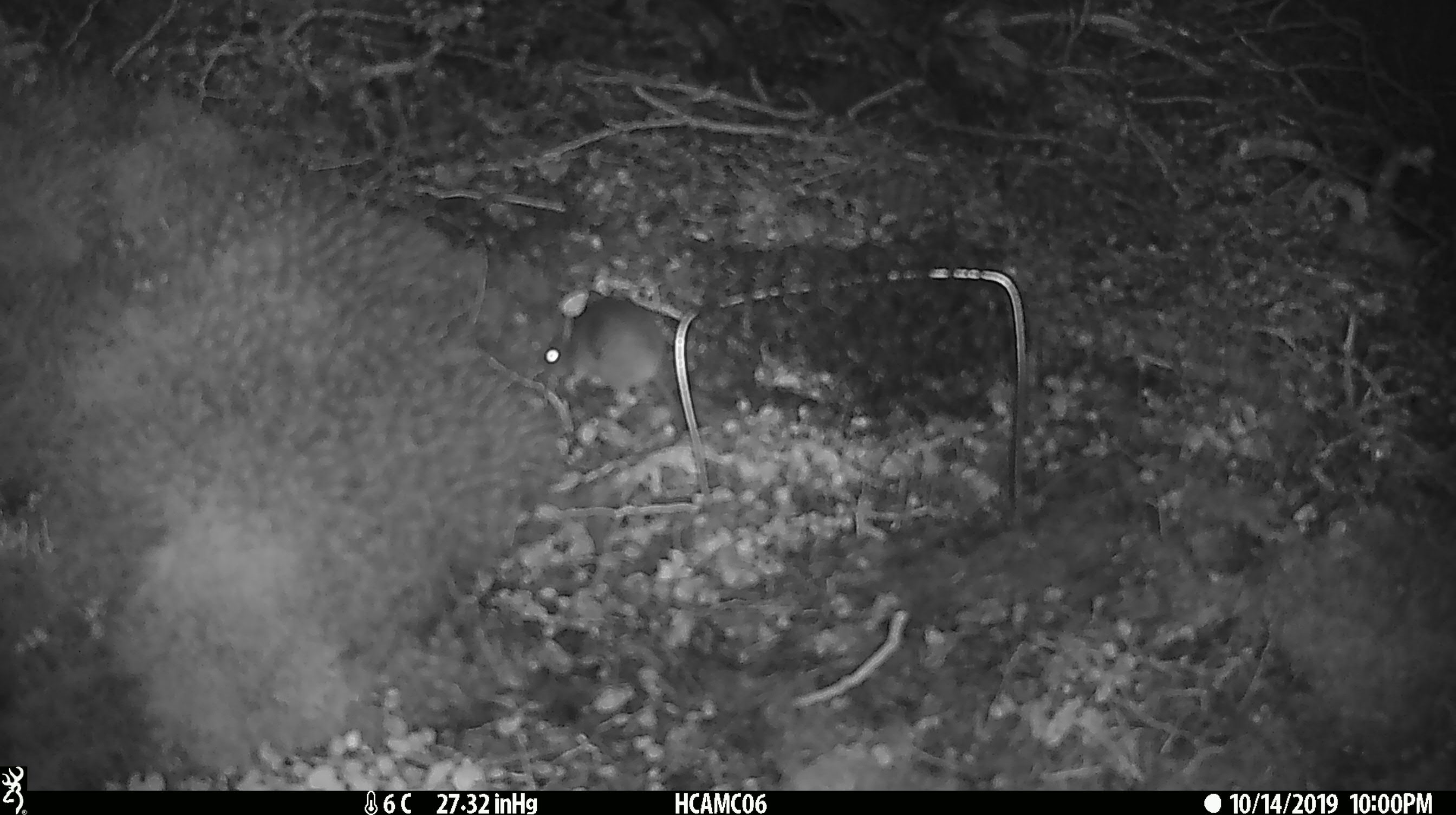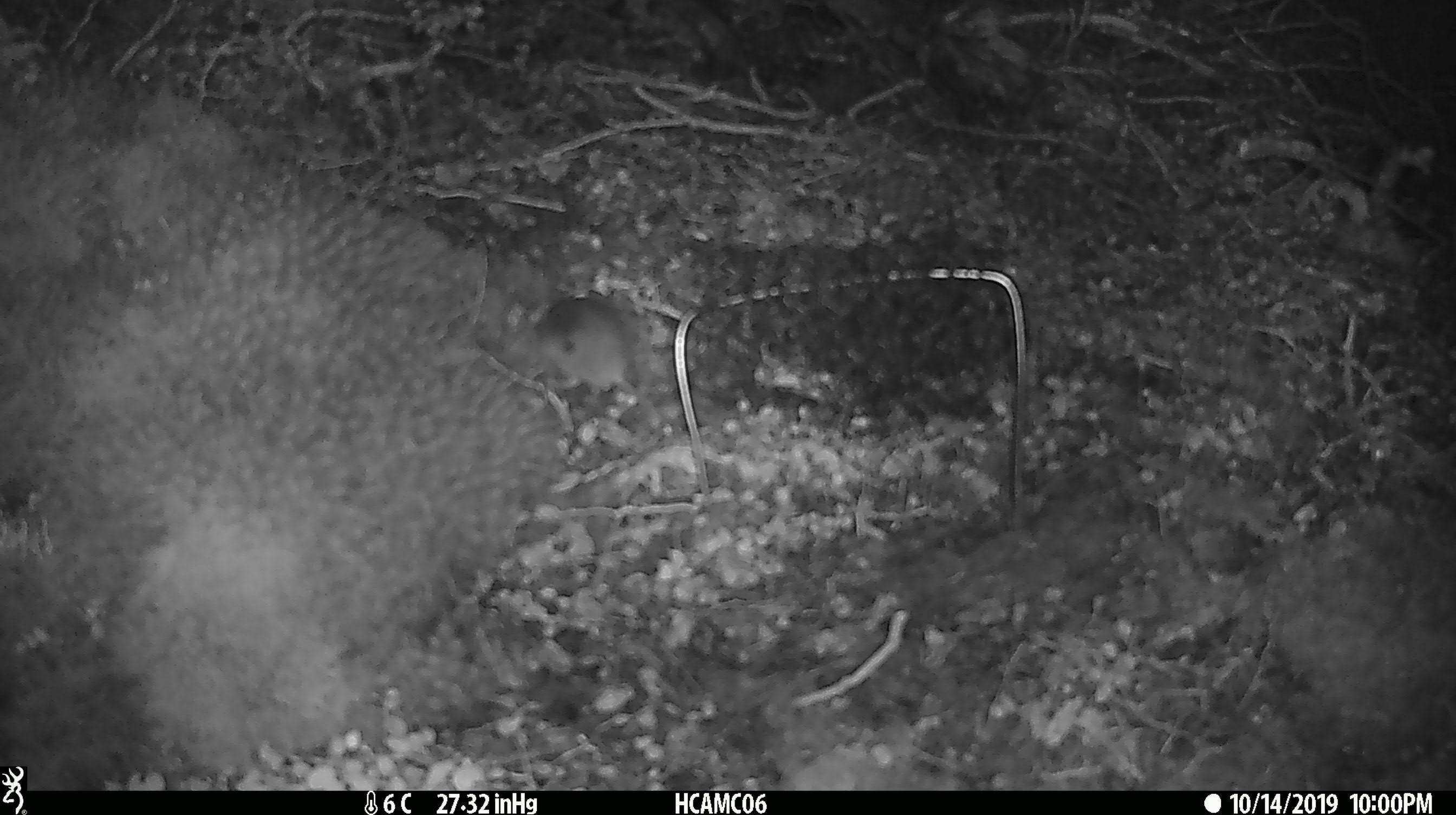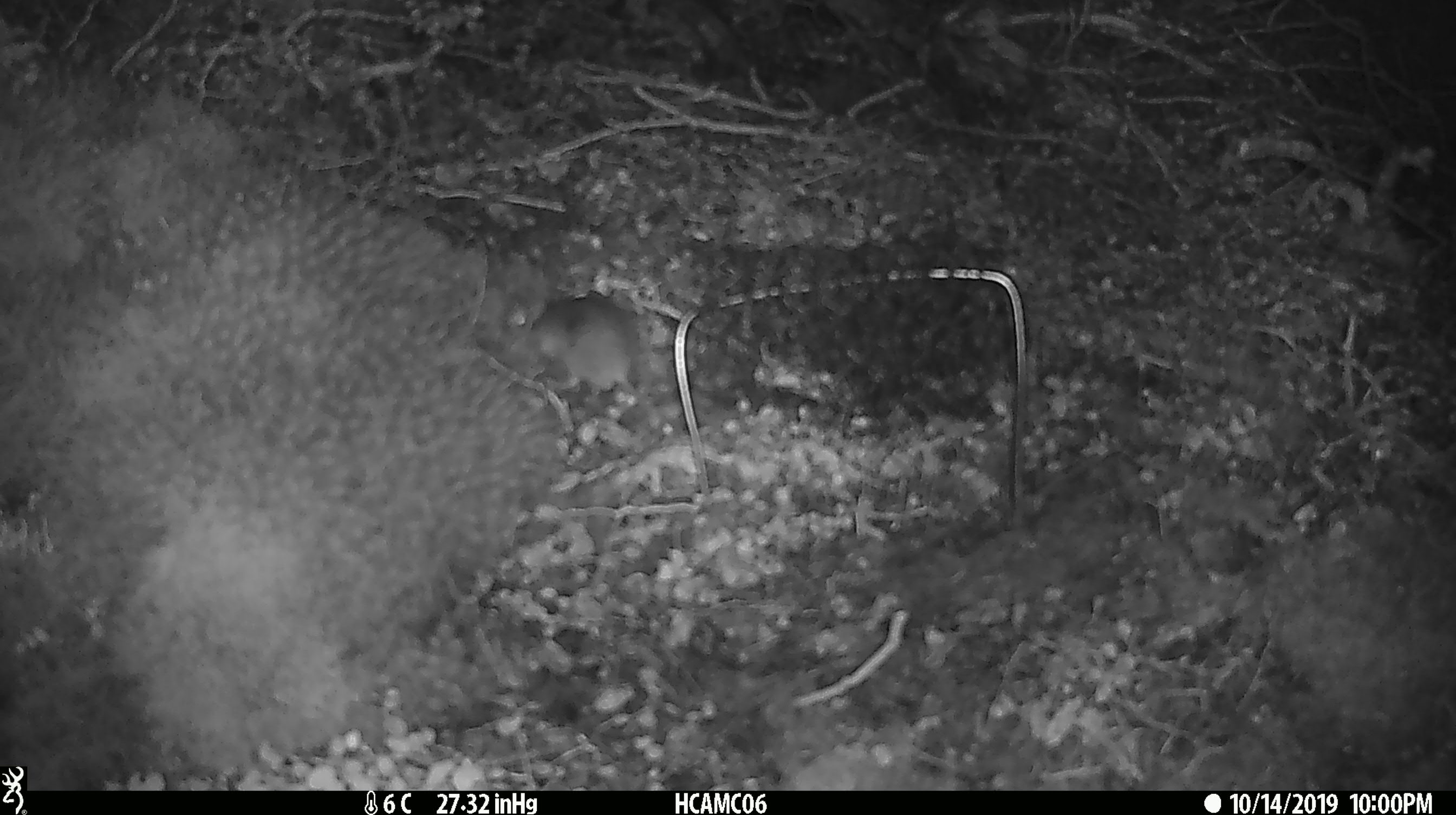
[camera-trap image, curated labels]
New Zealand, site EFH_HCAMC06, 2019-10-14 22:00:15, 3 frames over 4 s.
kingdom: Animalia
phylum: Chordata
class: Mammalia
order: Rodentia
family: Muridae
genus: Mus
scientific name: Mus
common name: mouse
Mouse (Mus).